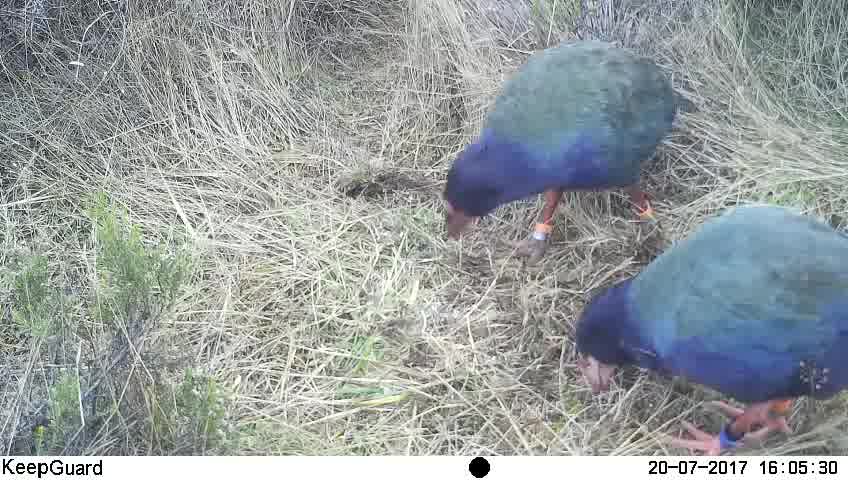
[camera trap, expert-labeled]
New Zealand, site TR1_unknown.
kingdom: Animalia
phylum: Chordata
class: Aves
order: Gruiformes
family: Rallidae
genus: Porphyrio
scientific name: Porphyrio mantelli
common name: takahe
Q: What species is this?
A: Takahe (Porphyrio mantelli).